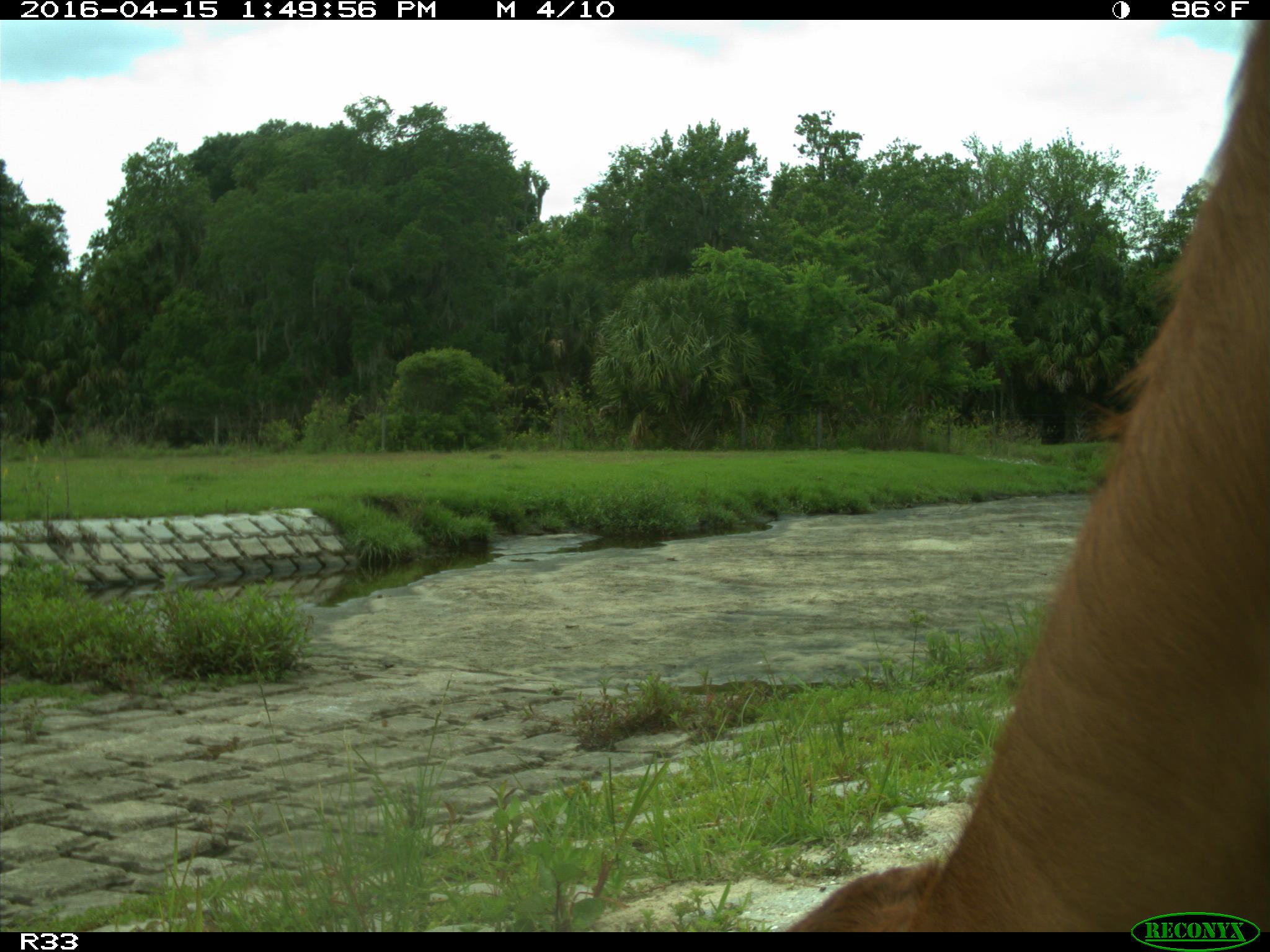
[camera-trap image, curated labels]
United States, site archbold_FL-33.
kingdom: Animalia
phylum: Chordata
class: Mammalia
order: Artiodactyla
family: Bovidae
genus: Bos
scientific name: Bos taurus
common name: domestic cow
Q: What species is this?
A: Bos taurus (domestic cow).